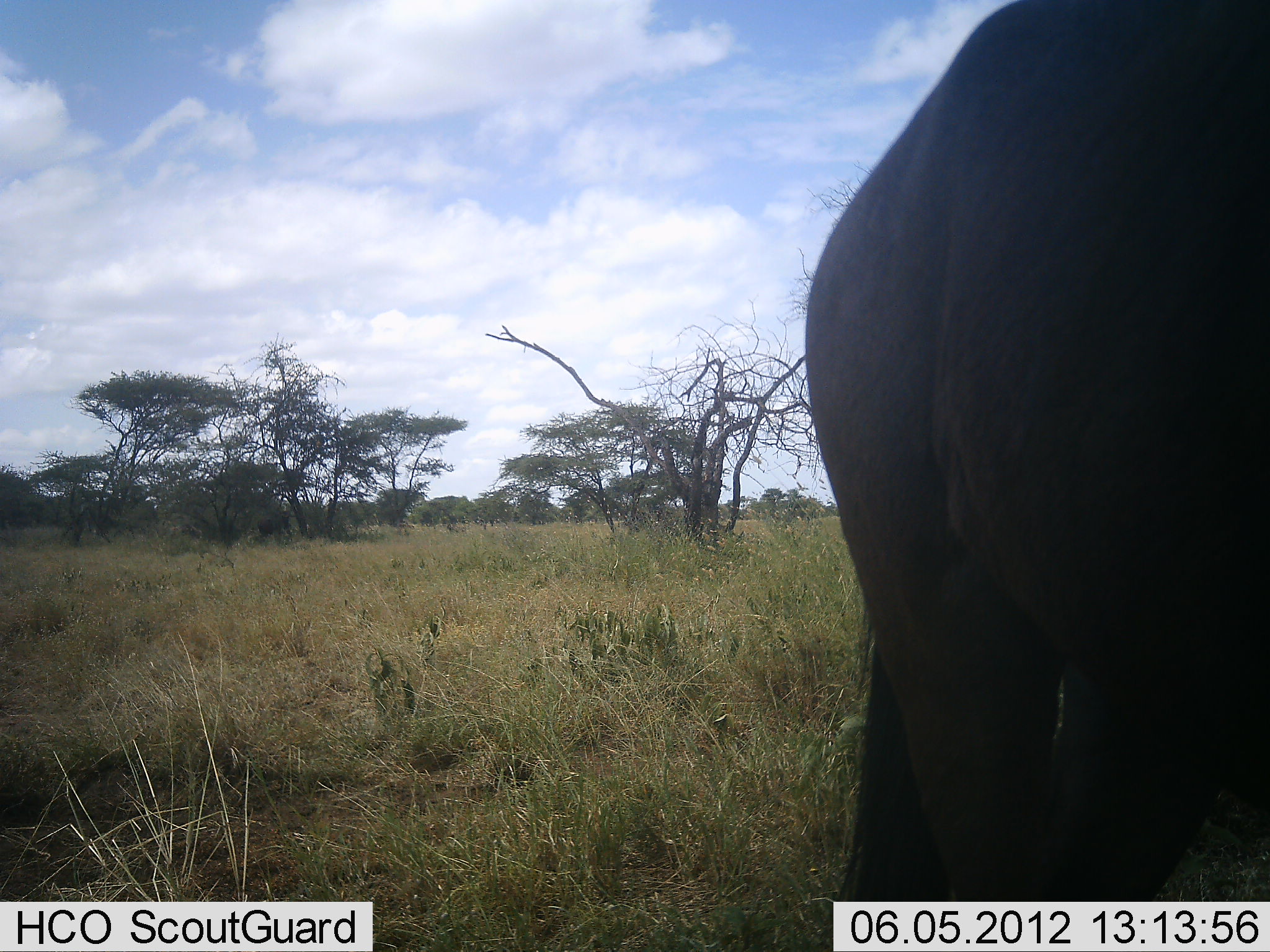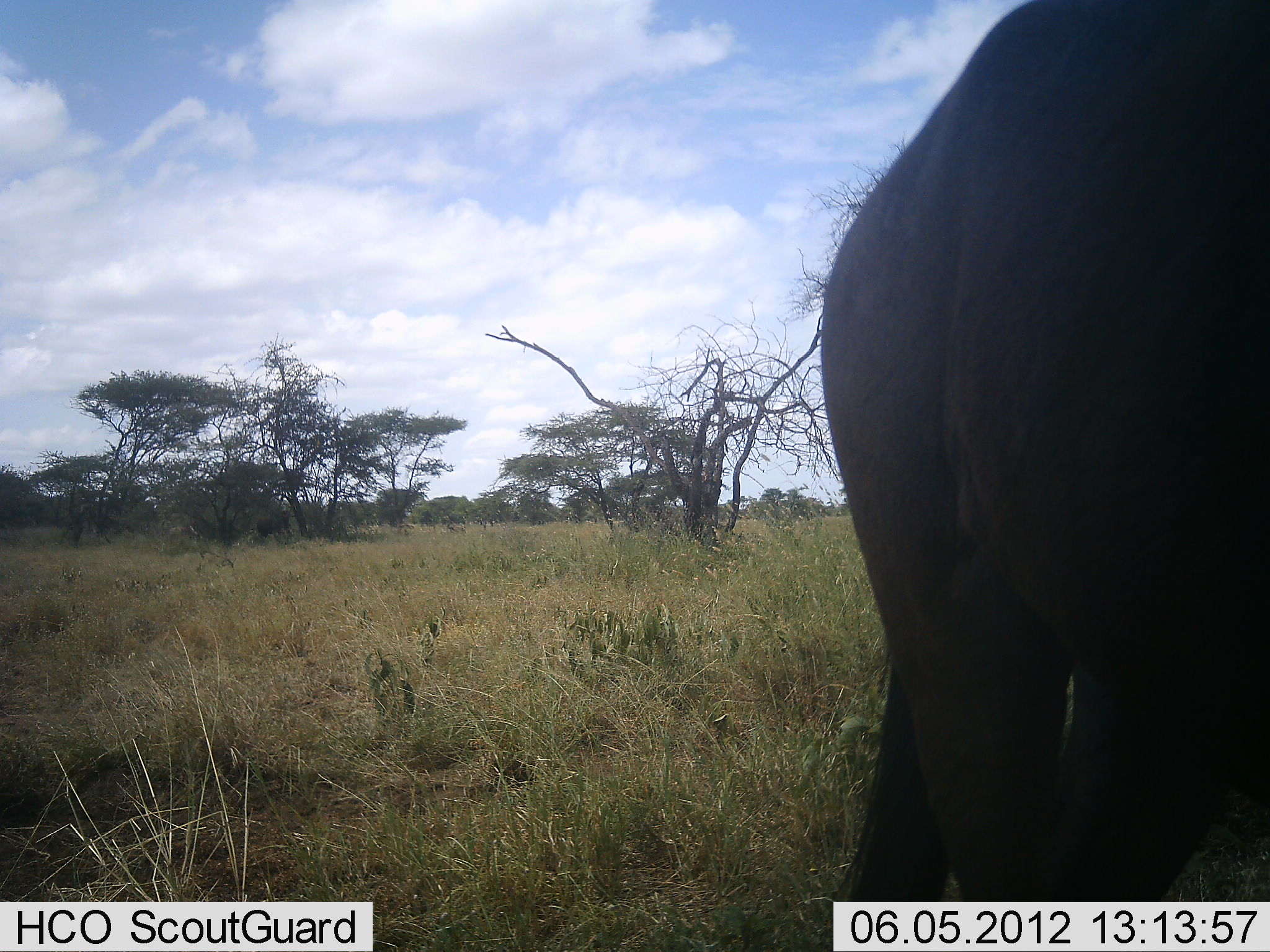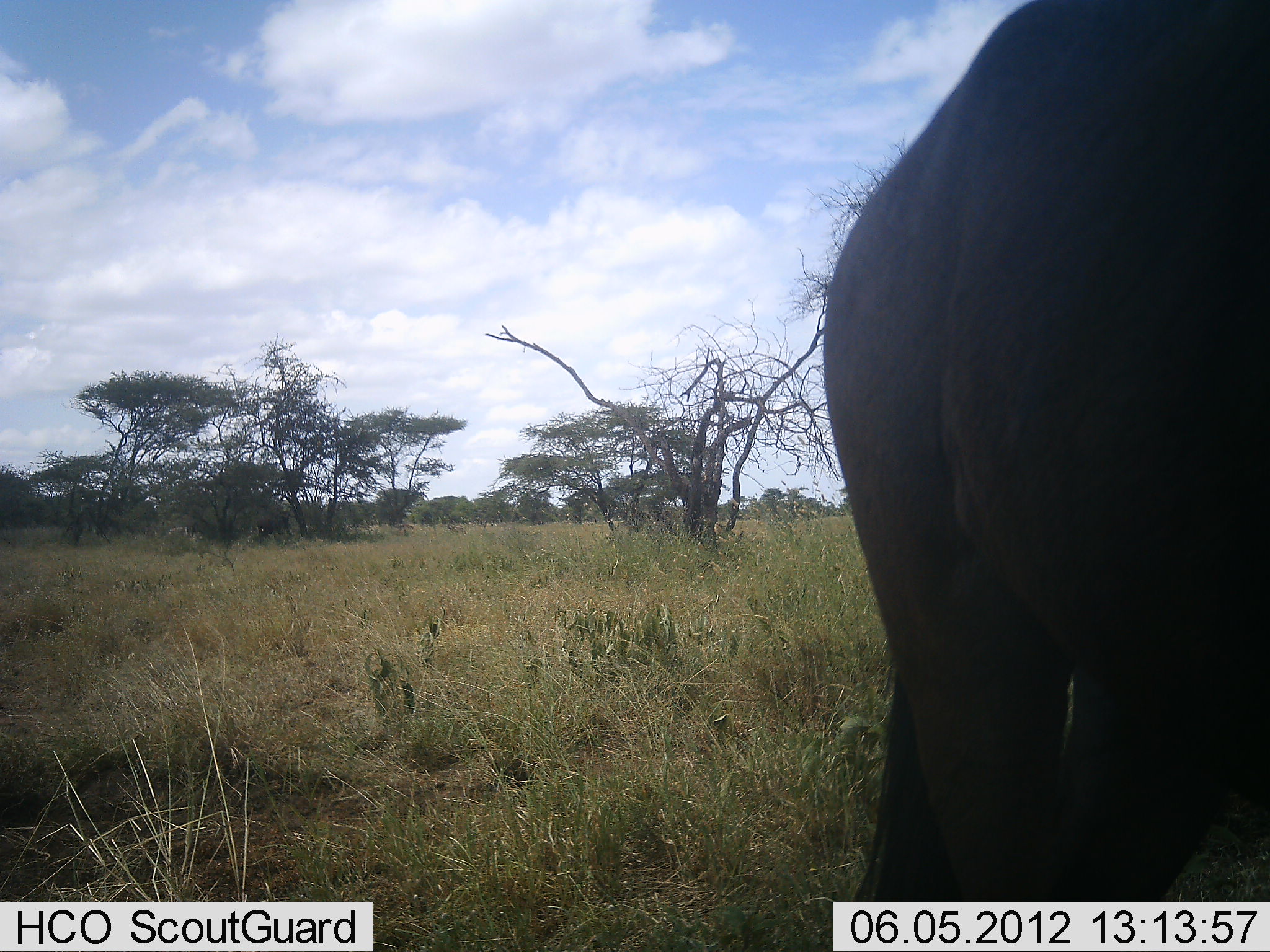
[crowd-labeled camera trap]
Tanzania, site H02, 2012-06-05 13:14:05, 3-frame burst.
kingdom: Animalia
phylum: Chordata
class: Mammalia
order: Proboscidea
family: Elephantidae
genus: Loxodonta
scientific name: Loxodonta africana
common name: african bush elephant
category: elephant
Elephant (african bush elephant) (Loxodonta africana), count 1. Behavior (volunteer vote fractions): standing 90%, resting 0%, moving 20%, interacting 0%. Young present (vote fraction): 10%. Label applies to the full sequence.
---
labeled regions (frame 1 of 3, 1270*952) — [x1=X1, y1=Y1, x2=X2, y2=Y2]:
animal: [x1=798, y1=0, x2=1270, y2=952]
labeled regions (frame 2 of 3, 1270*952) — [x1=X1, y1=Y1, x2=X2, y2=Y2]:
animal: [x1=819, y1=0, x2=1270, y2=903]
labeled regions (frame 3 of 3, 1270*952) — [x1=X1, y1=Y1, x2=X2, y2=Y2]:
animal: [x1=819, y1=0, x2=1270, y2=903]